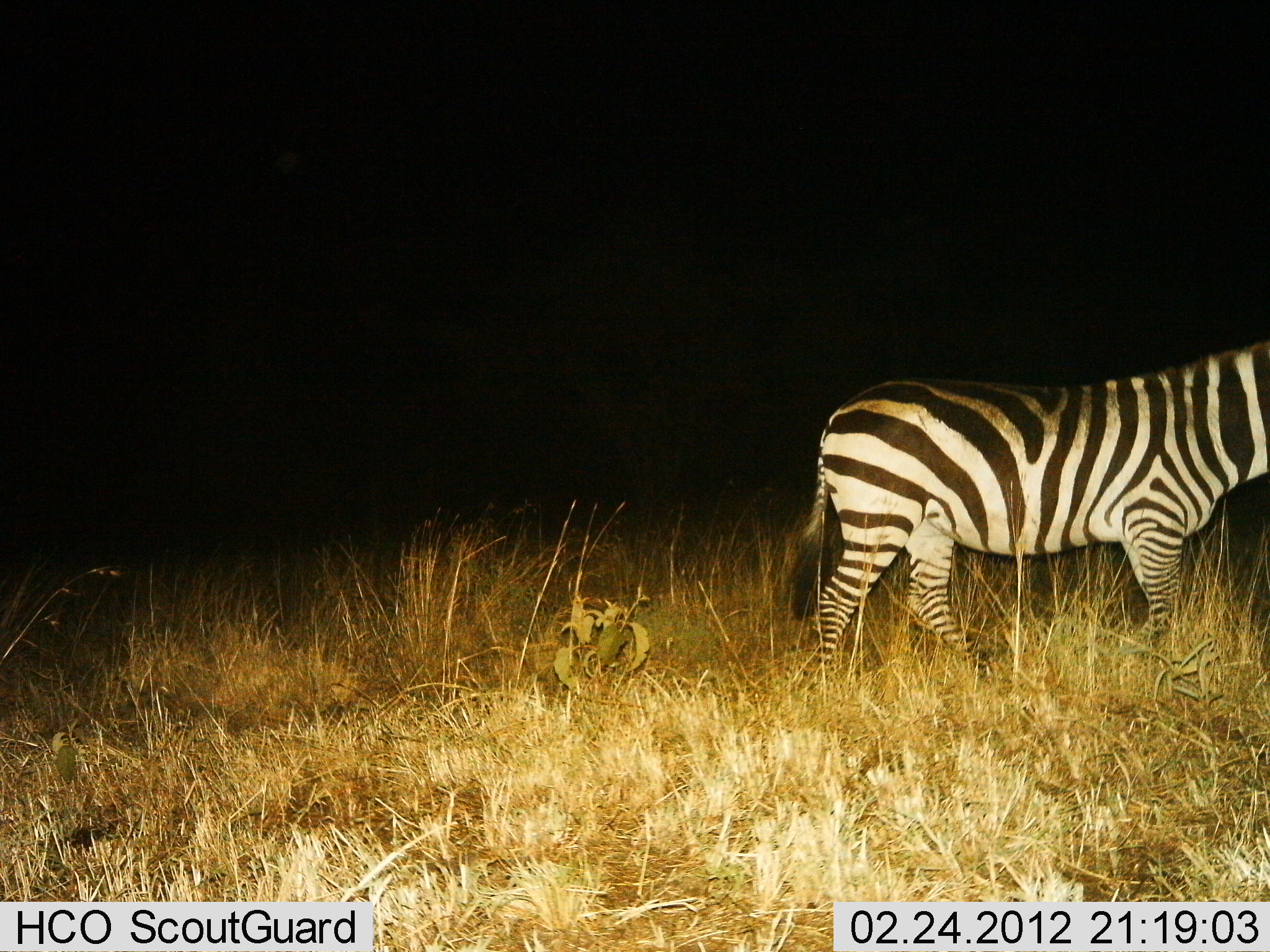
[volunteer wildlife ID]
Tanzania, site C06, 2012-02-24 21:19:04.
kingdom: Animalia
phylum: Chordata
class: Mammalia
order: Perissodactyla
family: Equidae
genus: Equus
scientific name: Equus quagga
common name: plains zebra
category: zebra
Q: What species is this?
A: Zebra (plains zebra) (Equus quagga).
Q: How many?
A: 1.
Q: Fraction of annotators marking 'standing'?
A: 21%.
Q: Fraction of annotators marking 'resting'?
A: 0%.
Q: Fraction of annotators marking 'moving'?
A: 79%.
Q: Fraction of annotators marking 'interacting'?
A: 0%.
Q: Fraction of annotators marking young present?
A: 0%.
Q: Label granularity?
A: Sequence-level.